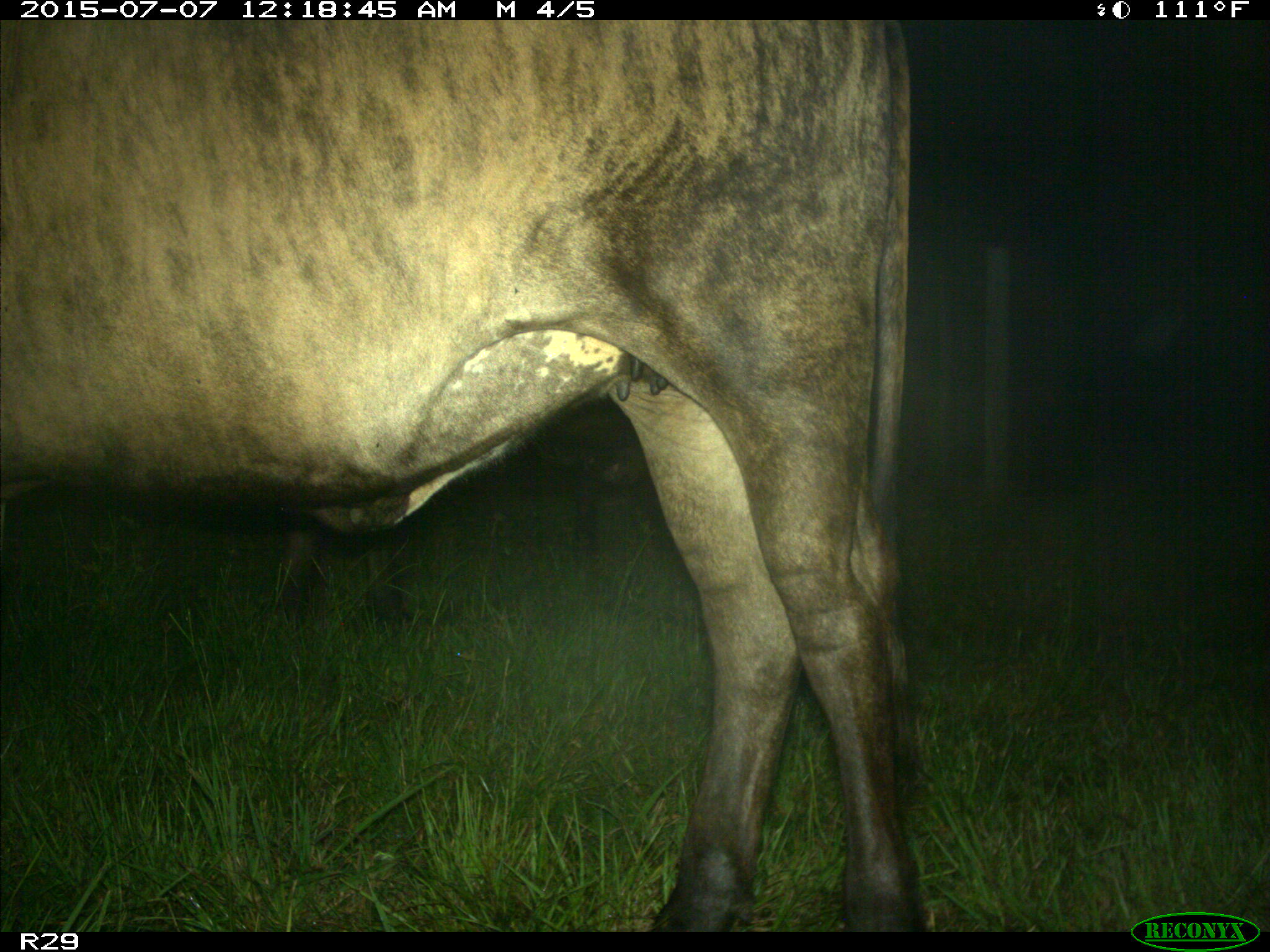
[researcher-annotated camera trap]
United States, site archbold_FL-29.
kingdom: Animalia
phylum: Chordata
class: Mammalia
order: Artiodactyla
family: Bovidae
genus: Bos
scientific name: Bos taurus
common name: domestic cow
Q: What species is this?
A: Bos taurus (domestic cow).